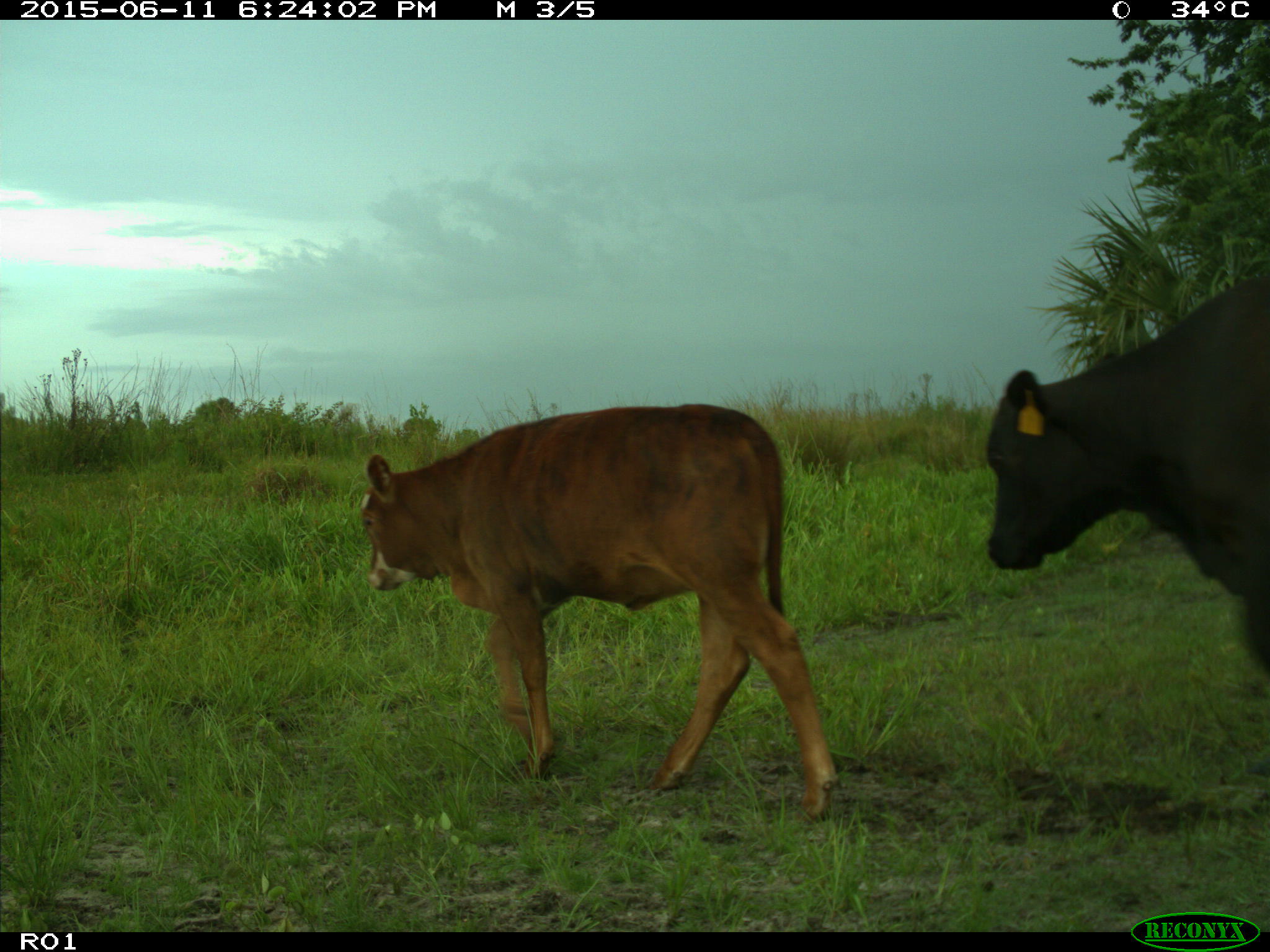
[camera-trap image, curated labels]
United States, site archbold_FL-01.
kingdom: Animalia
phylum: Chordata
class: Mammalia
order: Artiodactyla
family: Bovidae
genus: Bos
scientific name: Bos taurus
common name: domestic cow